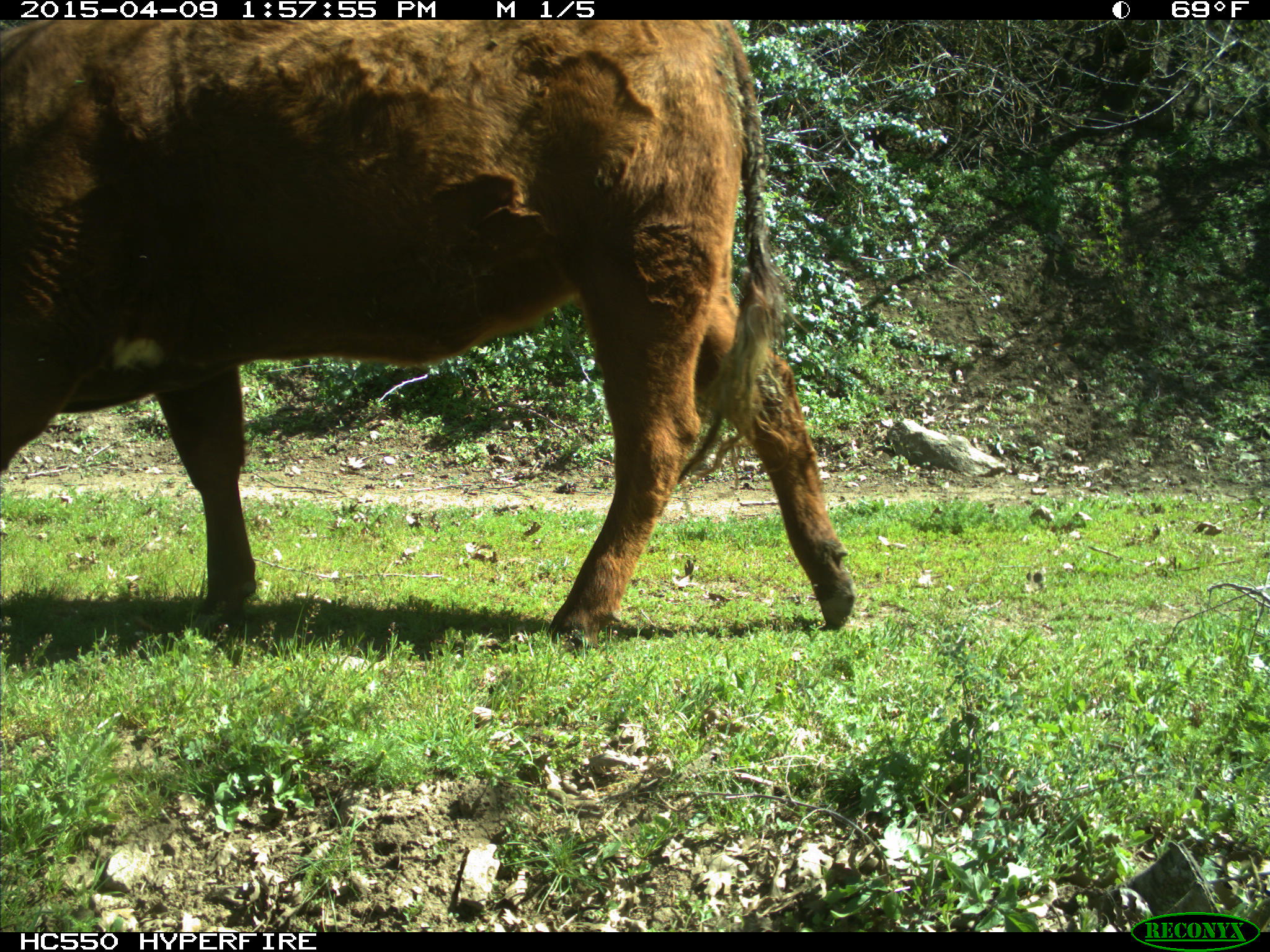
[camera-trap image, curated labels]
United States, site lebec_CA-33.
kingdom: Animalia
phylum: Chordata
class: Mammalia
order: Artiodactyla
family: Bovidae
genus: Bos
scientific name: Bos taurus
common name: domestic cow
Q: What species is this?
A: Bos taurus (domestic cow).